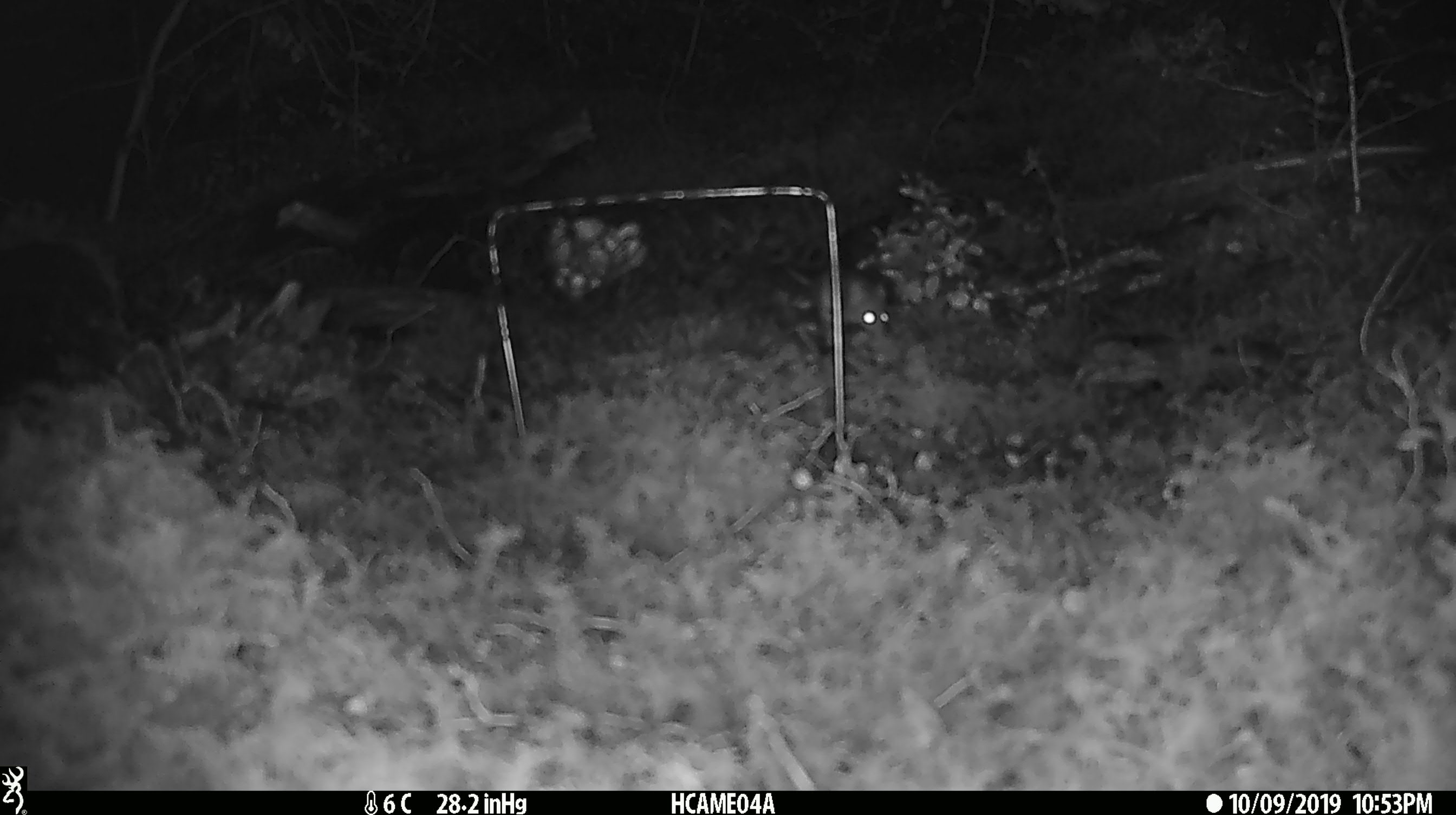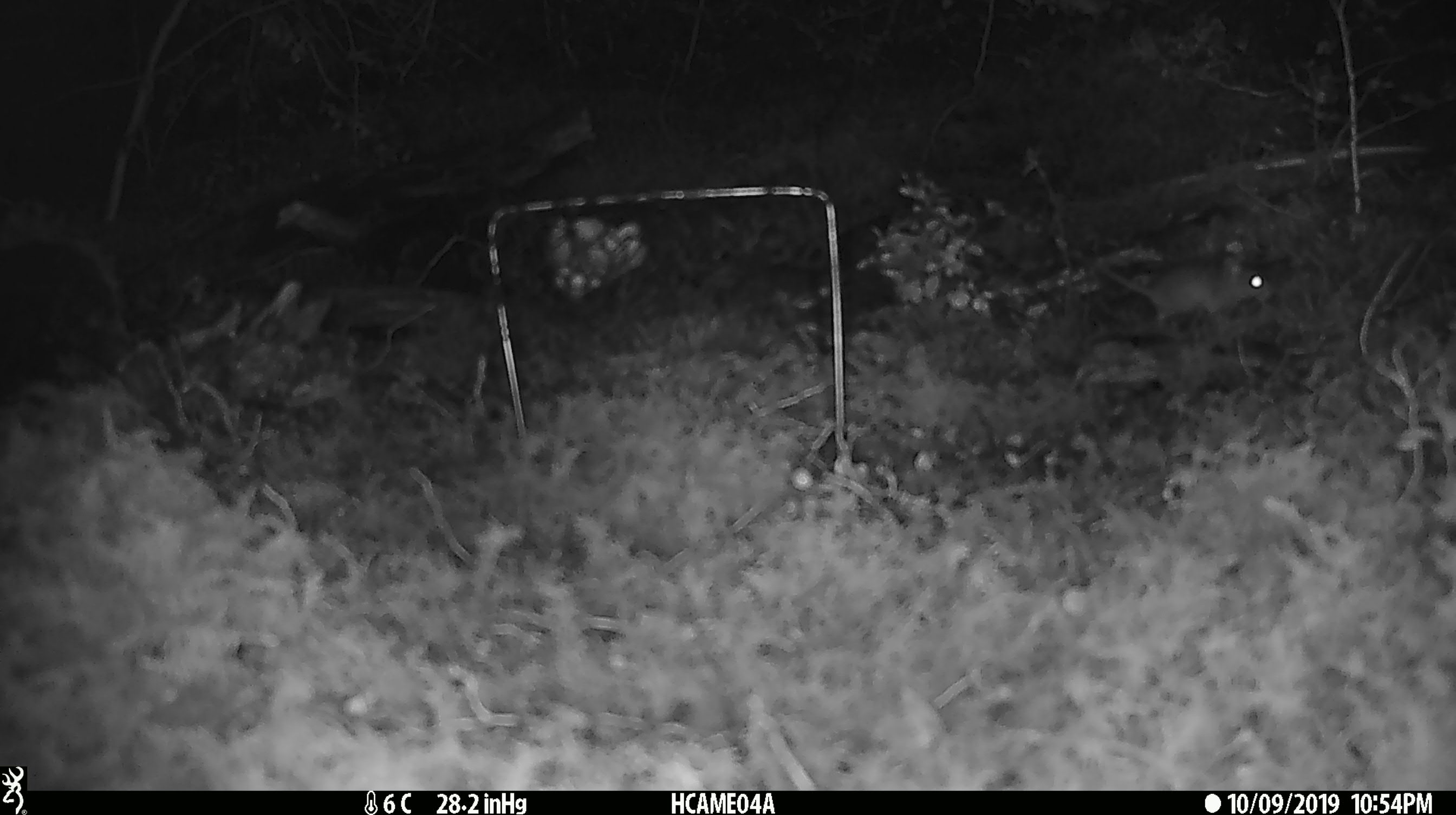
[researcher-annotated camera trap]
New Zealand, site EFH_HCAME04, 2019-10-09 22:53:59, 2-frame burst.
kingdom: Animalia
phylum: Chordata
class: Mammalia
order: Rodentia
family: Muridae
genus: Mus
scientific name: Mus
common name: mouse